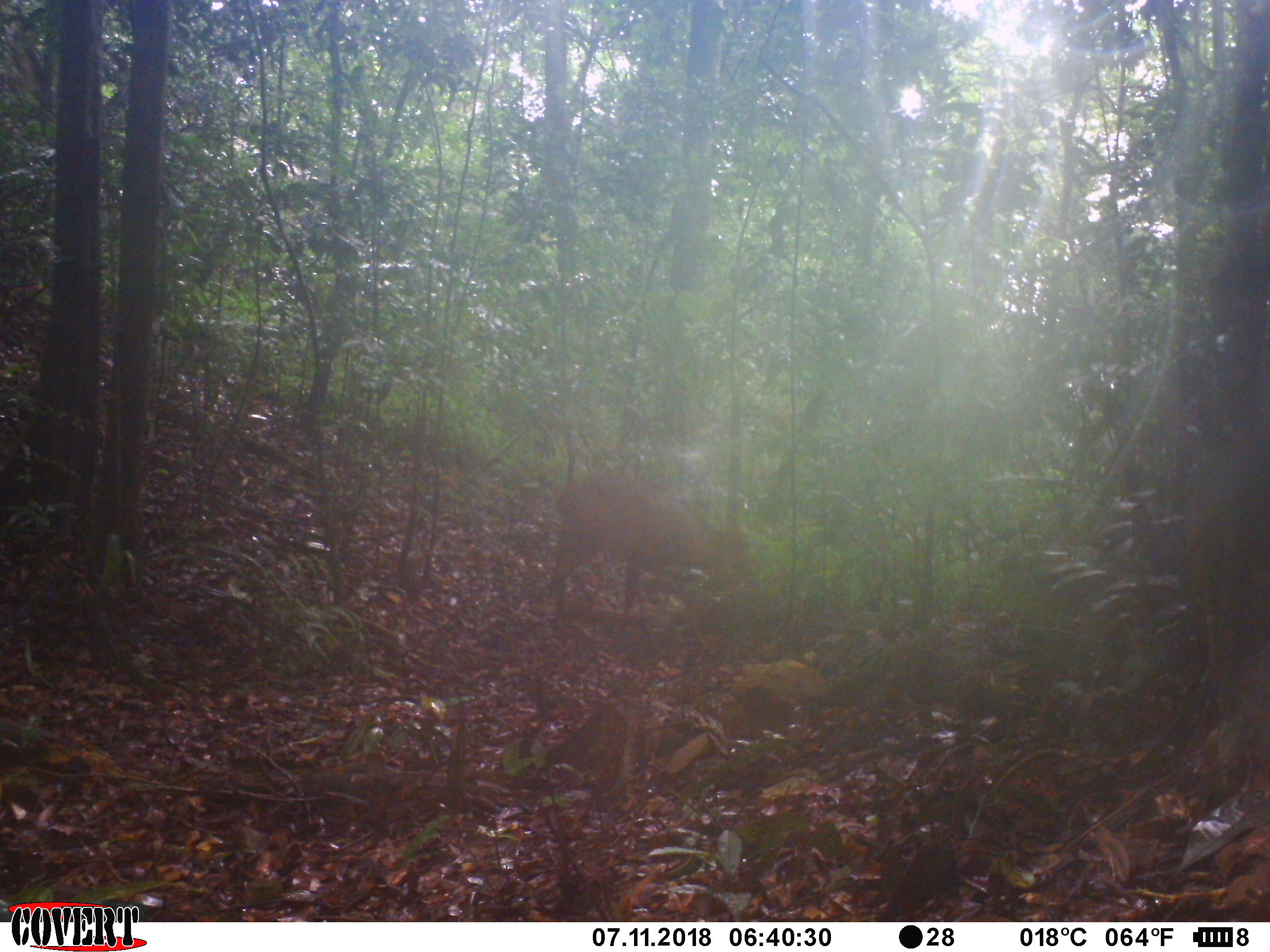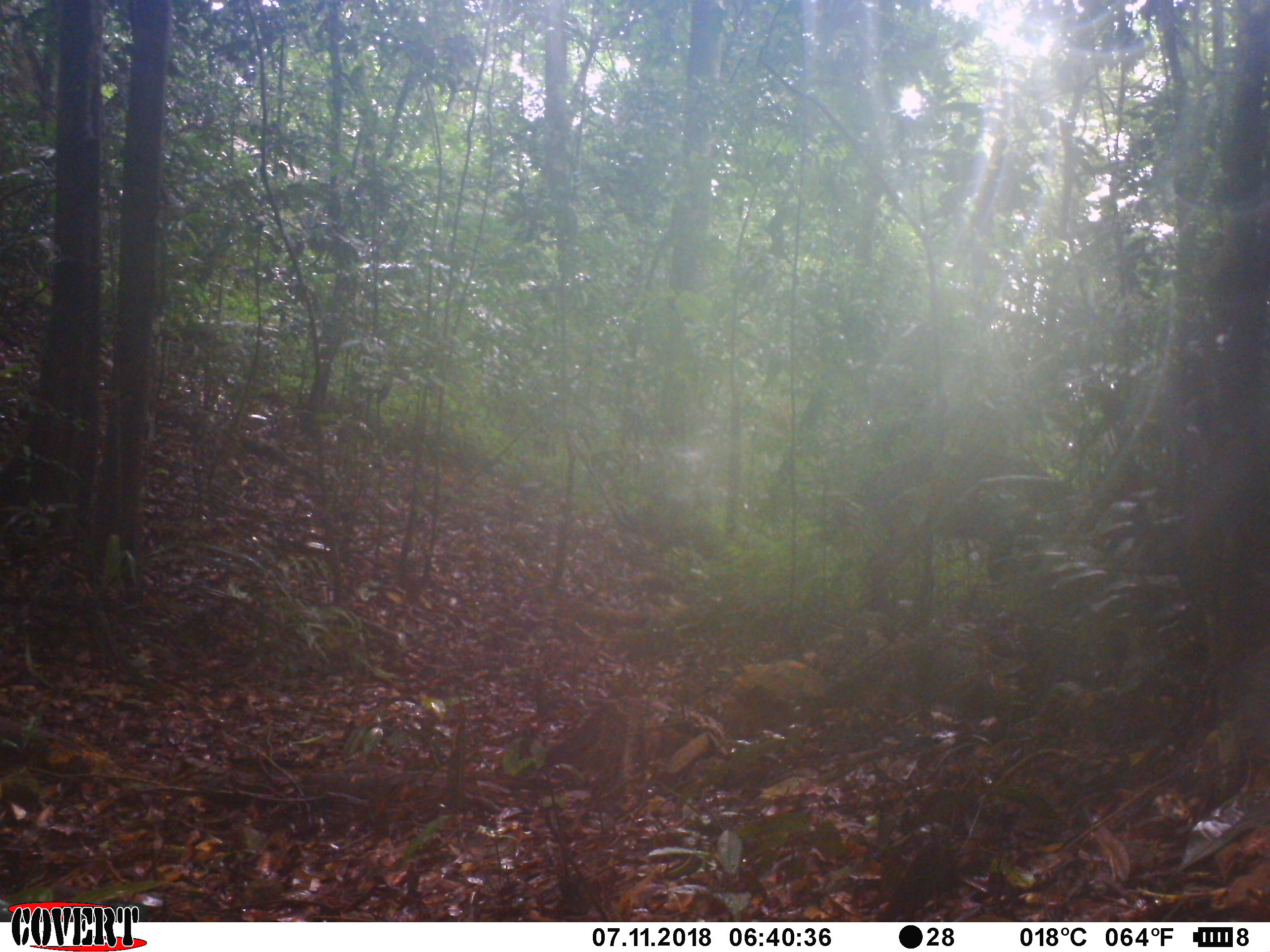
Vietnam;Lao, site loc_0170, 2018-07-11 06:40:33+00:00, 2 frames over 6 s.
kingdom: Animalia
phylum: Chordata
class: Mammalia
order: Artiodactyla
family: Cervidae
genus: Muntiacus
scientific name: Muntiacus vuquangensis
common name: large-antlered muntjac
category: large antlered muntjac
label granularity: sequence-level